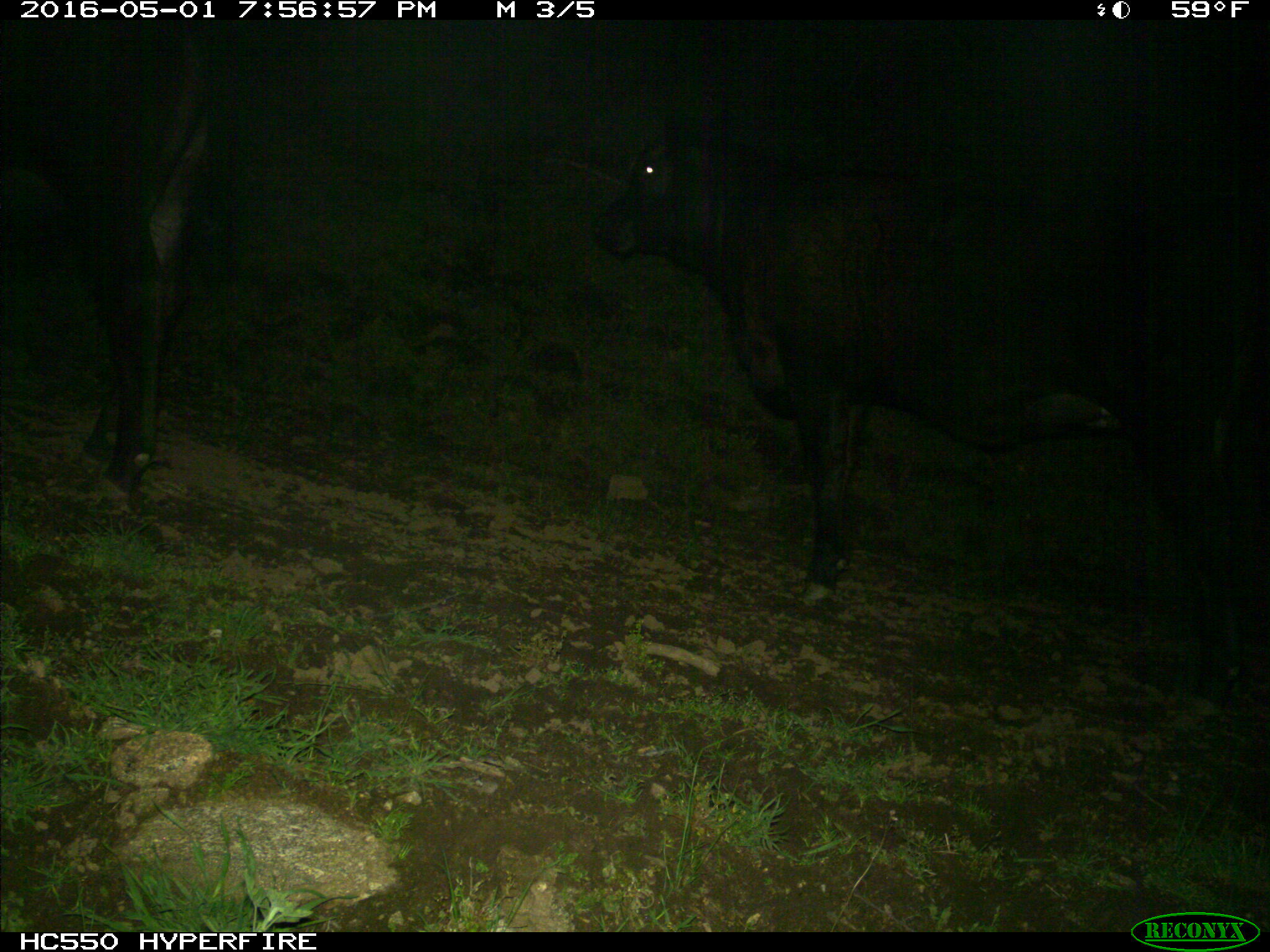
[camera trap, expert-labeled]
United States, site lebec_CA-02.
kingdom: Animalia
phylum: Chordata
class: Mammalia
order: Artiodactyla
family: Bovidae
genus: Bos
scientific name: Bos taurus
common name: domestic cow